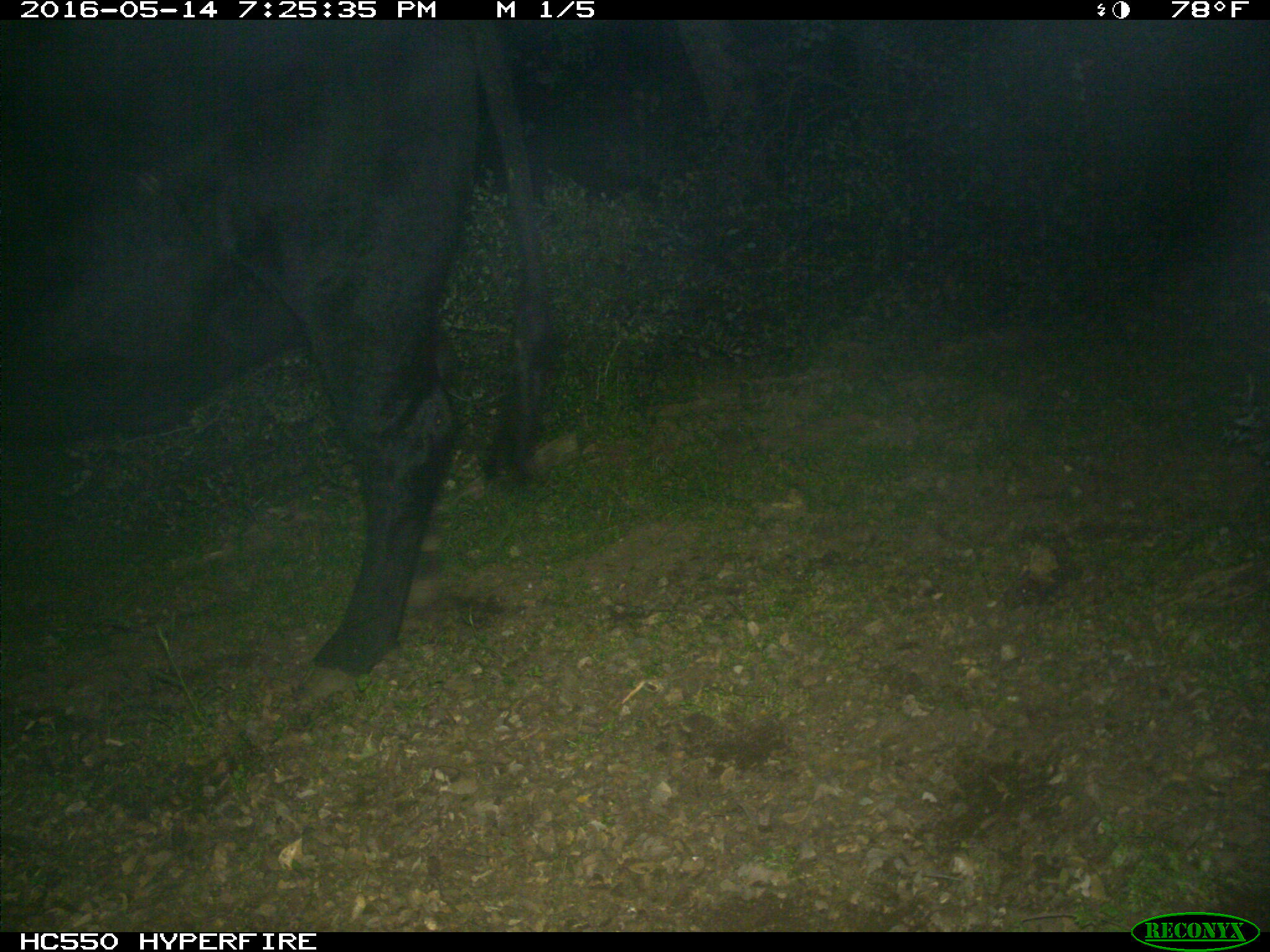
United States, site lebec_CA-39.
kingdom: Animalia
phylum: Chordata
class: Mammalia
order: Artiodactyla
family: Bovidae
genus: Bos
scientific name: Bos taurus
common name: domestic cow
Bos taurus (domestic cow).